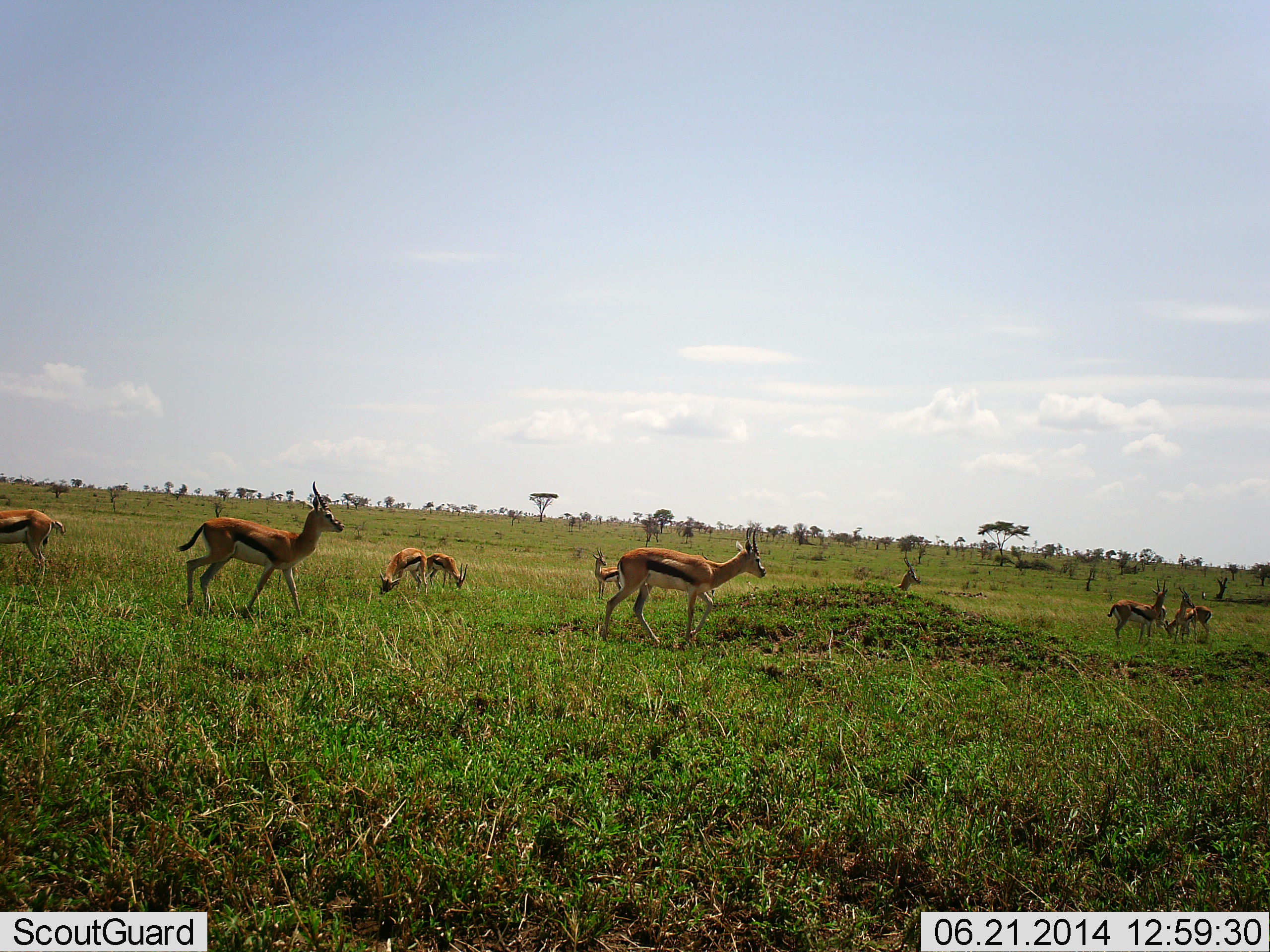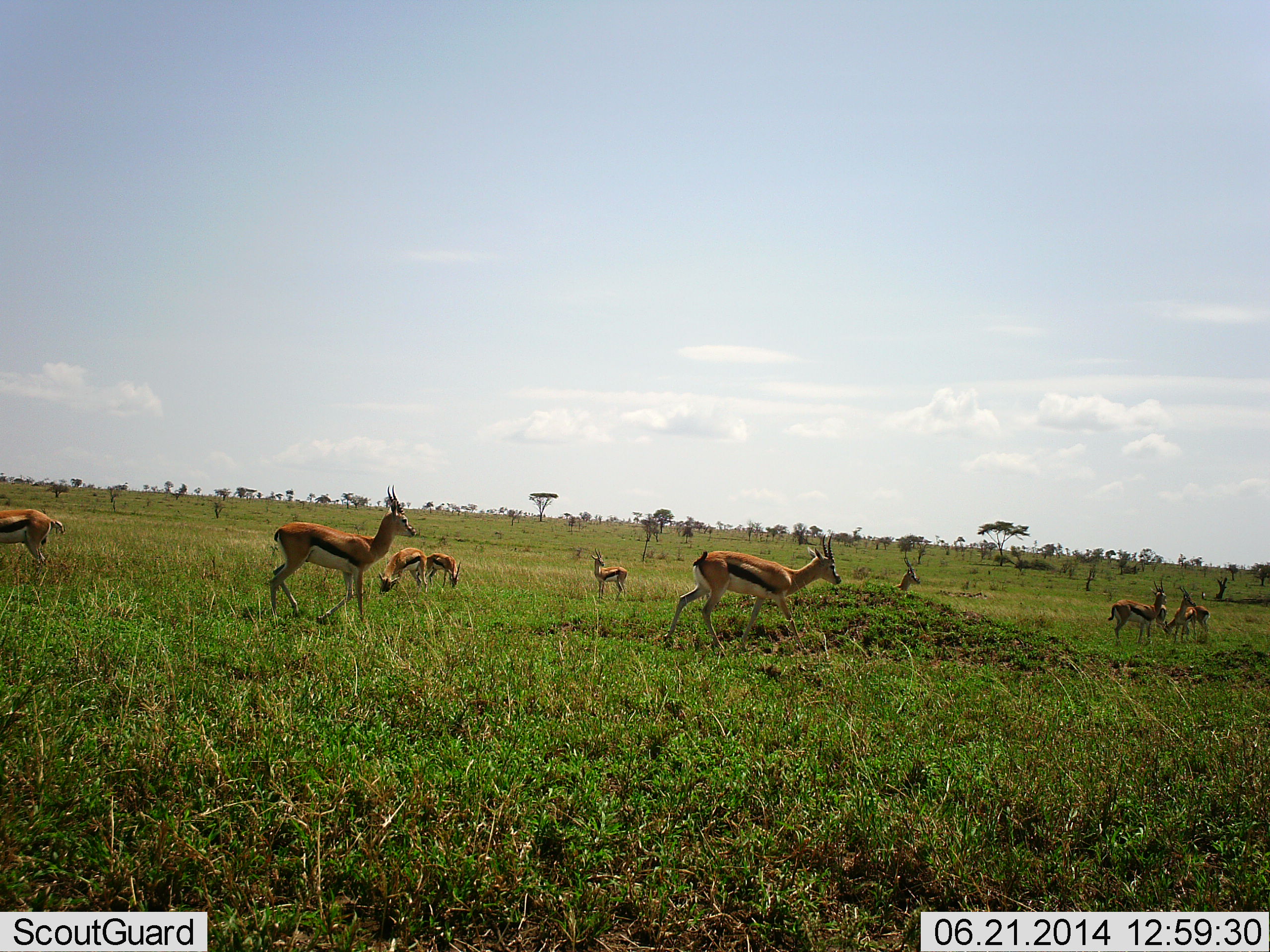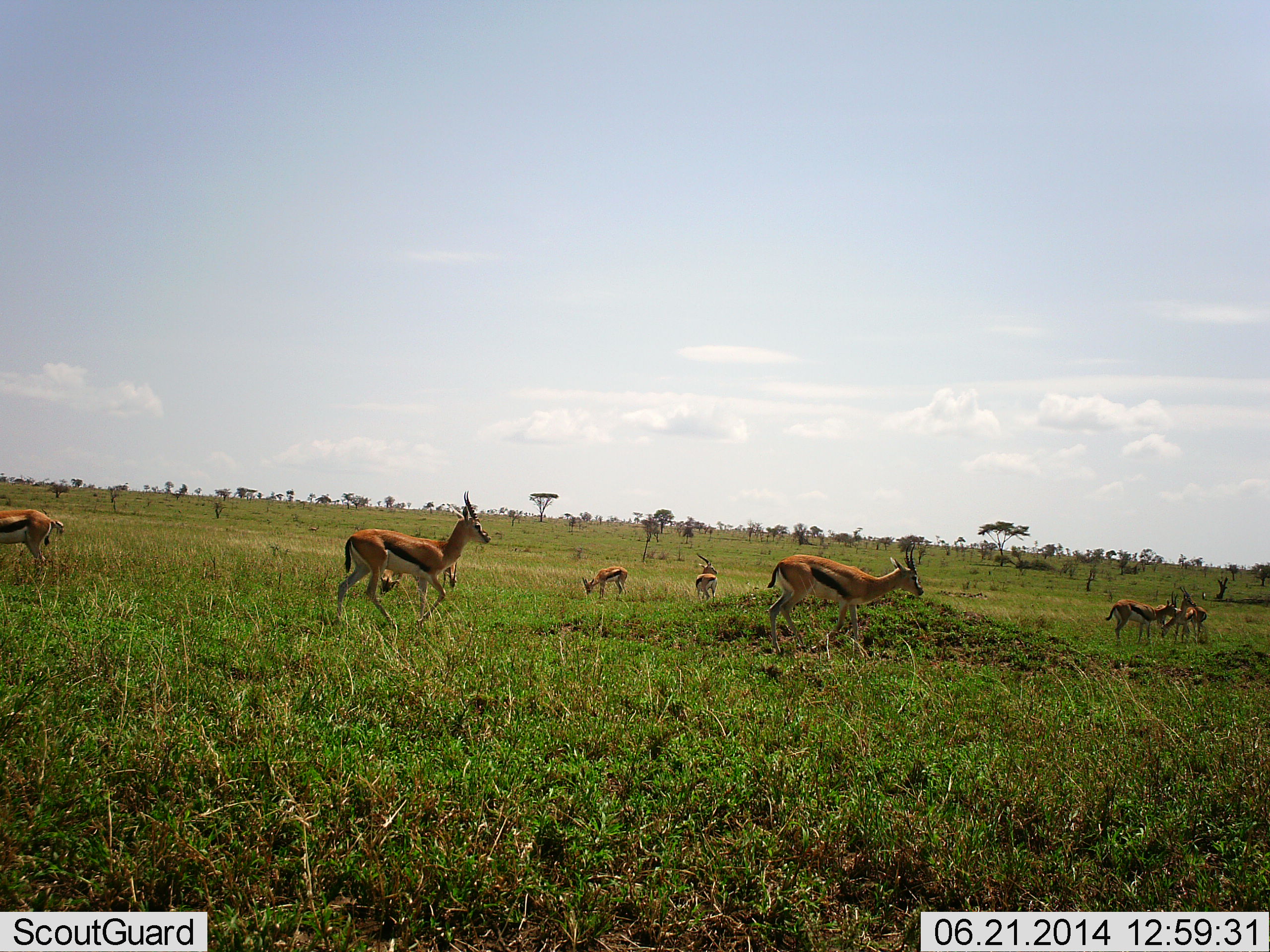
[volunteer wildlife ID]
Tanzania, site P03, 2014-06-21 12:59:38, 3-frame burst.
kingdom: Animalia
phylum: Chordata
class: Mammalia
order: Artiodactyla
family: Bovidae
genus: Eudorcas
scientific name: Eudorcas thomsonii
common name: thomson's gazelle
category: gazellethomsons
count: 10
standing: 40%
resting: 10%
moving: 70%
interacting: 0%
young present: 10%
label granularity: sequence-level